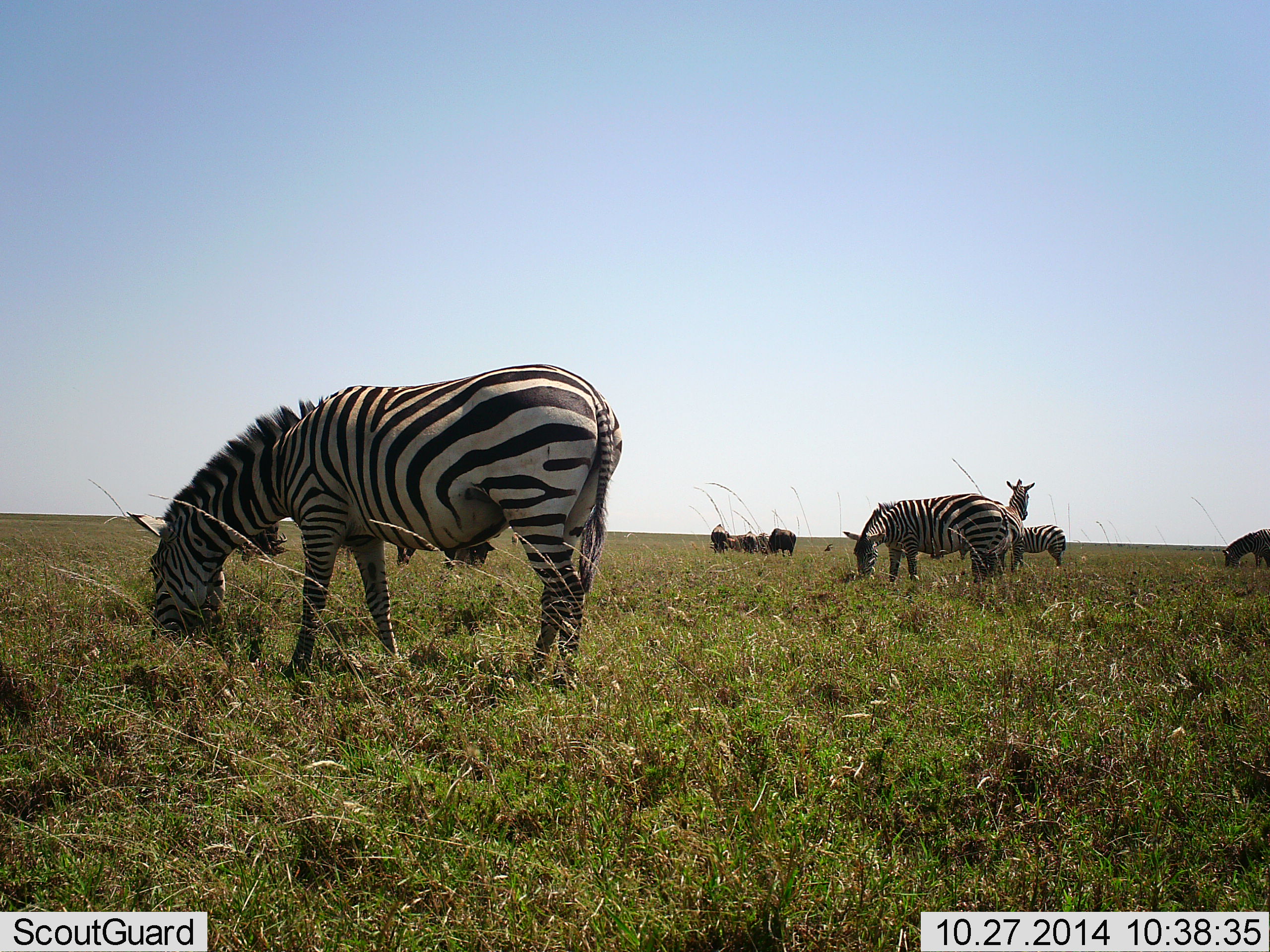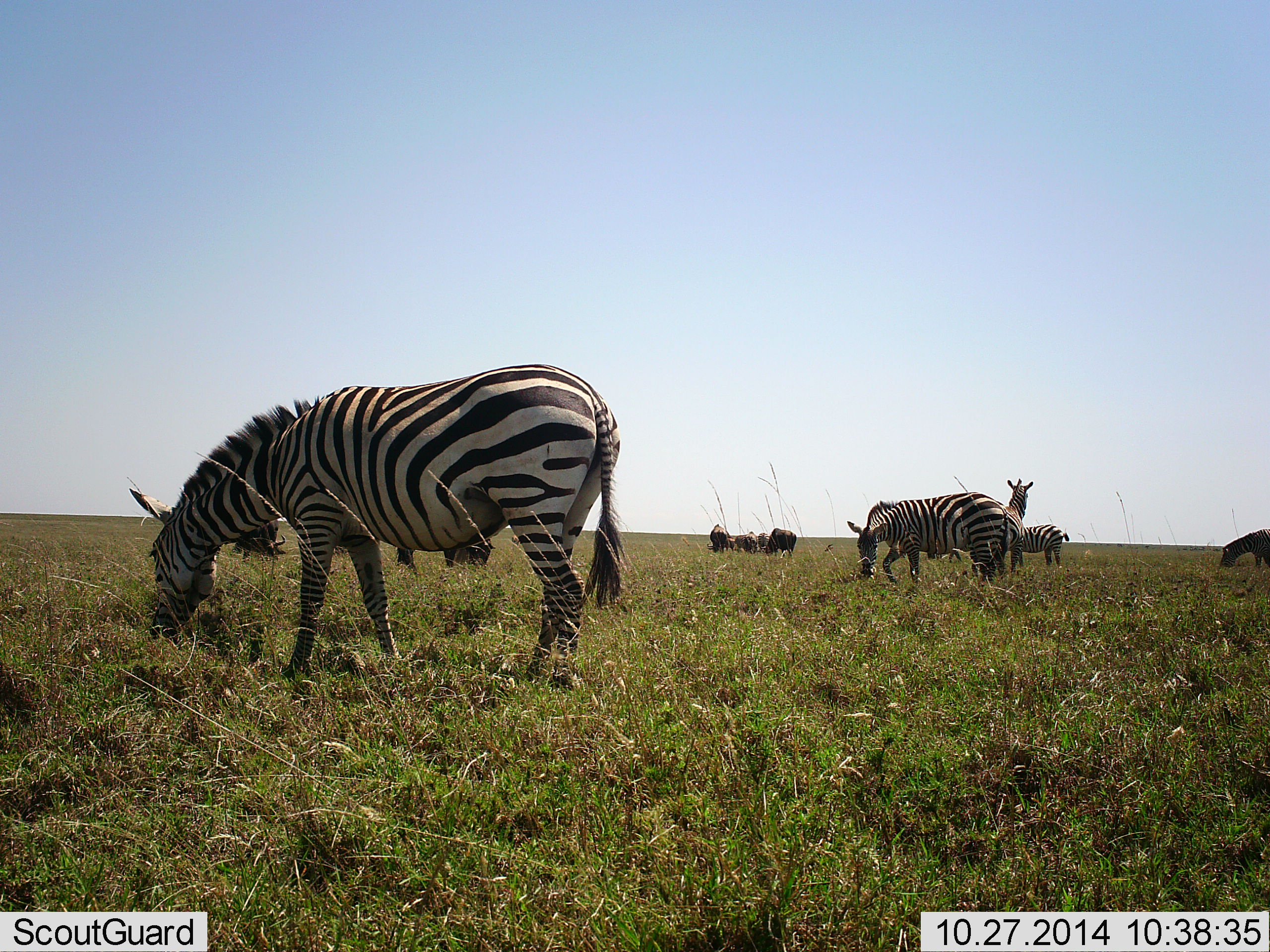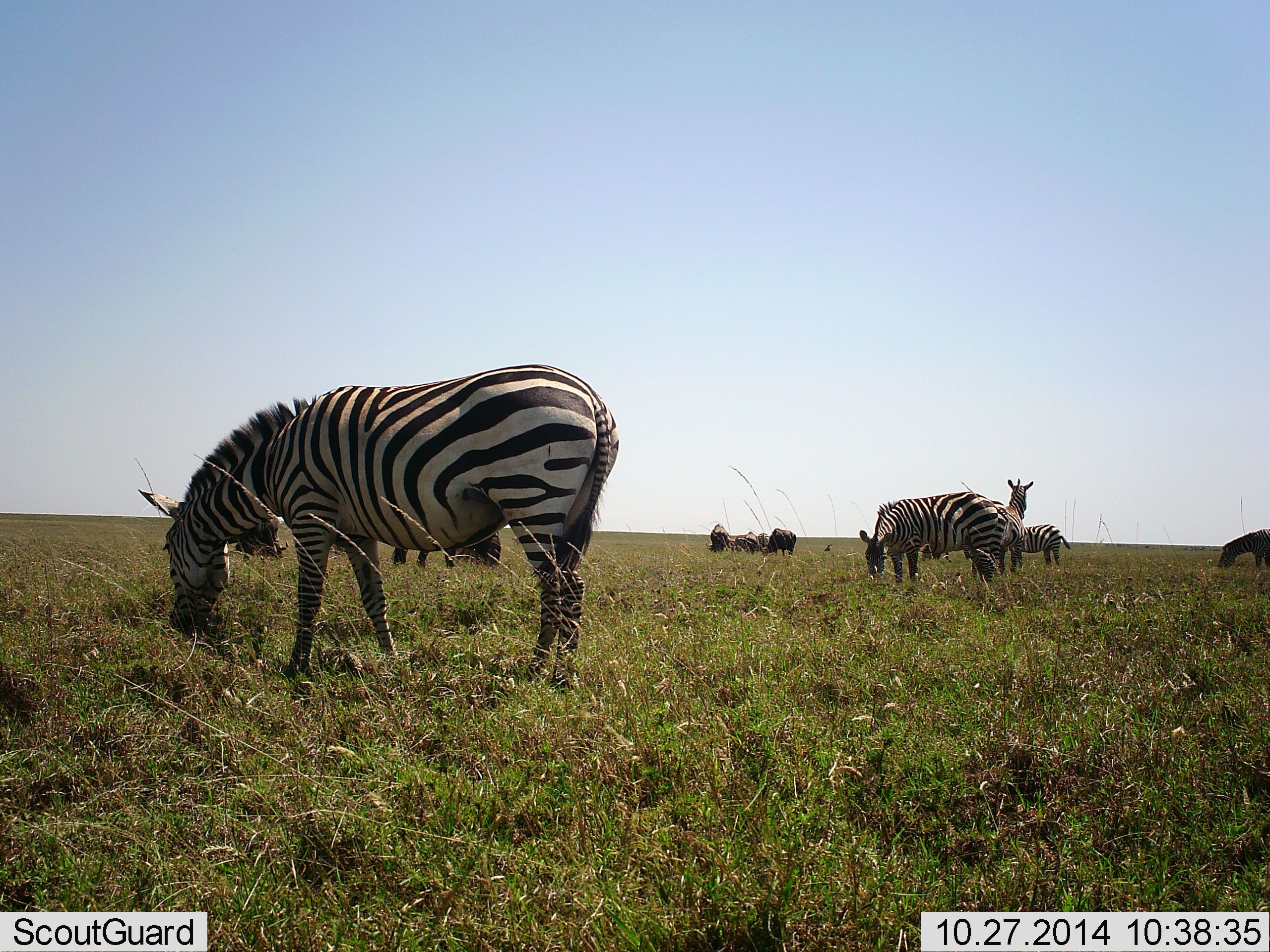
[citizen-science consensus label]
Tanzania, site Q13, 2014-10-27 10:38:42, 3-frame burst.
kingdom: Animalia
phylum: Chordata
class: Mammalia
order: Artiodactyla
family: Bovidae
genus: Connochaetes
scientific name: Connochaetes taurinus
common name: blue wildebeest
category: wildebeest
Wildebeest (blue wildebeest) (Connochaetes taurinus), count 6. Behavior (volunteer vote fractions): standing 50%, resting 0%, moving 0%, interacting 0%. Young present (vote fraction): 0%. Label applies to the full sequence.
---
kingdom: Animalia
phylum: Chordata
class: Mammalia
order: Perissodactyla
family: Equidae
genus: Equus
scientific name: Equus quagga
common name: plains zebra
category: zebra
Zebra (plains zebra) (Equus quagga), count 6. Behavior (volunteer vote fractions): standing 72%, resting 0%, moving 6%, interacting 0%. Young present (vote fraction): 11%. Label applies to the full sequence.